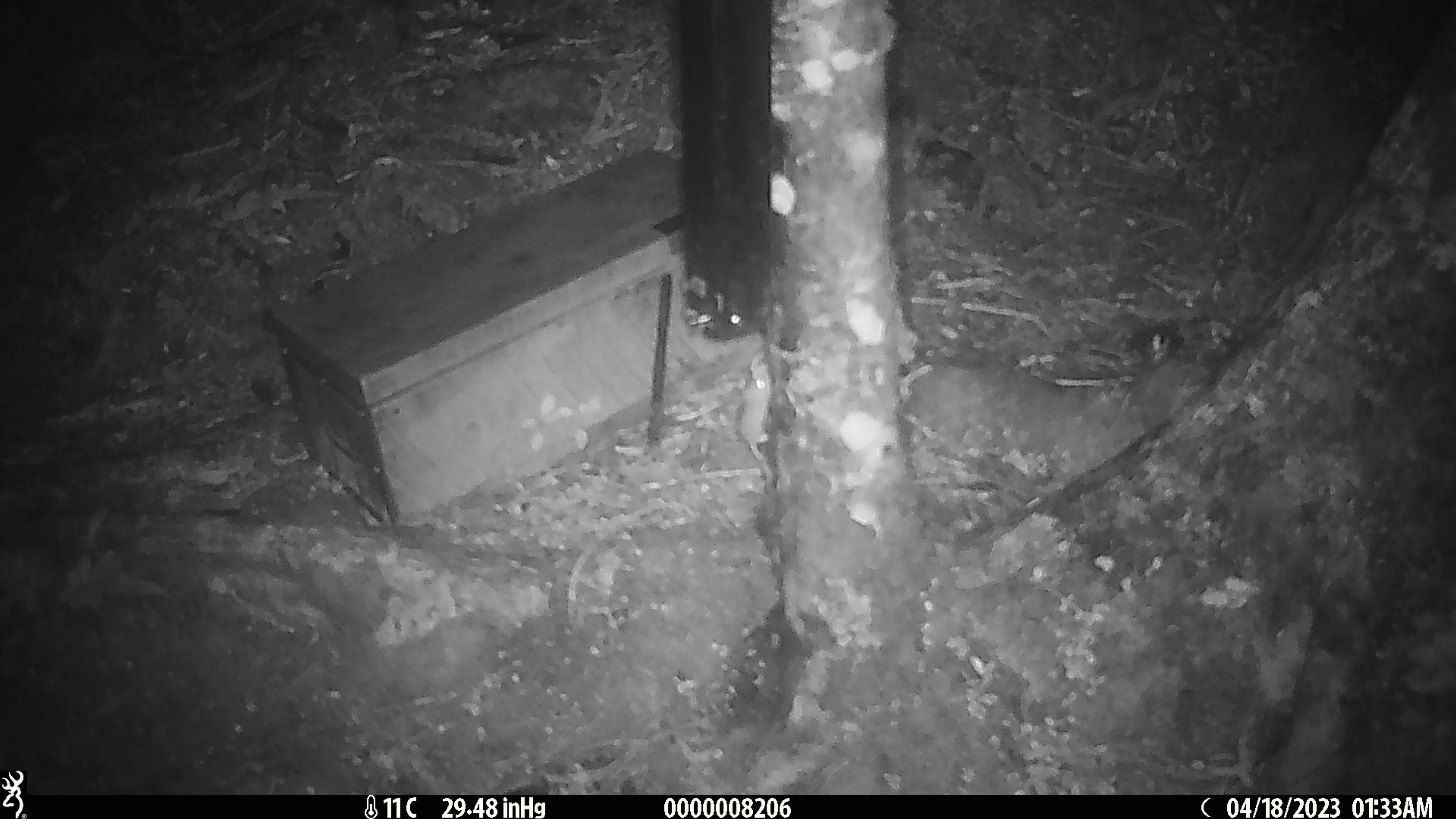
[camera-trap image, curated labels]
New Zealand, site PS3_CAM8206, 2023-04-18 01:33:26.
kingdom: Animalia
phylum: Chordata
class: Mammalia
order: Rodentia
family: Muridae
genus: Mus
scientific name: Mus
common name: mouse